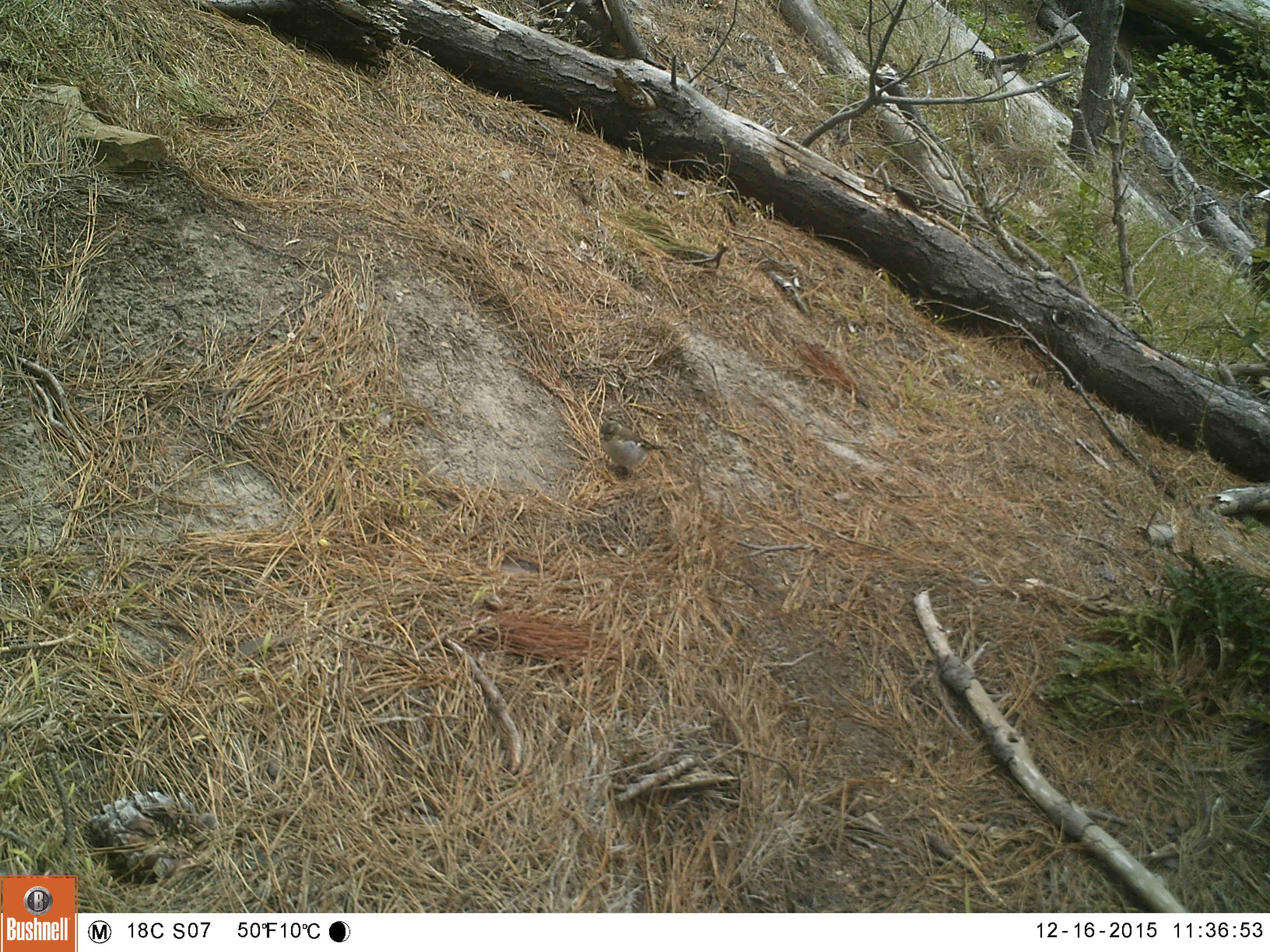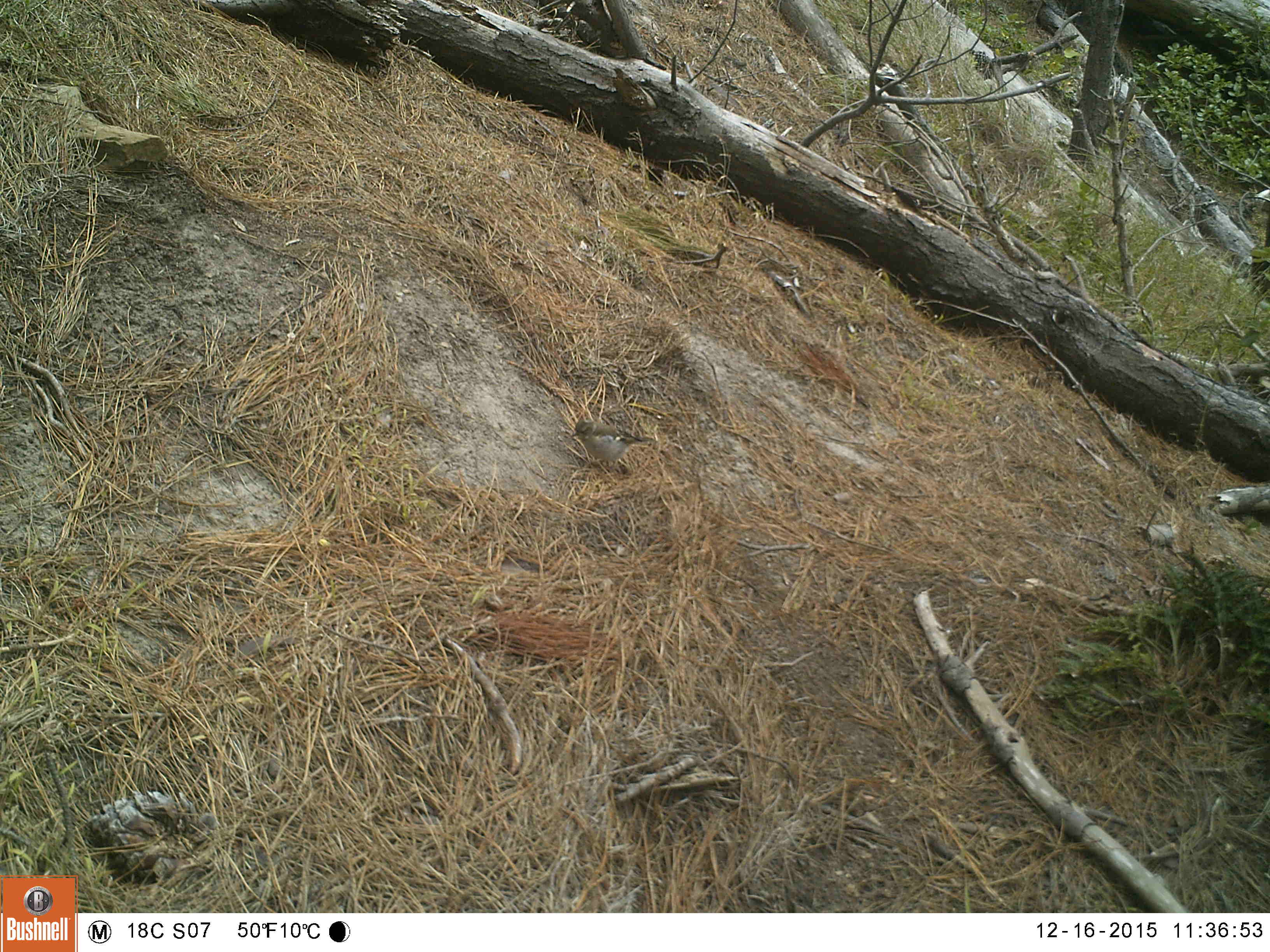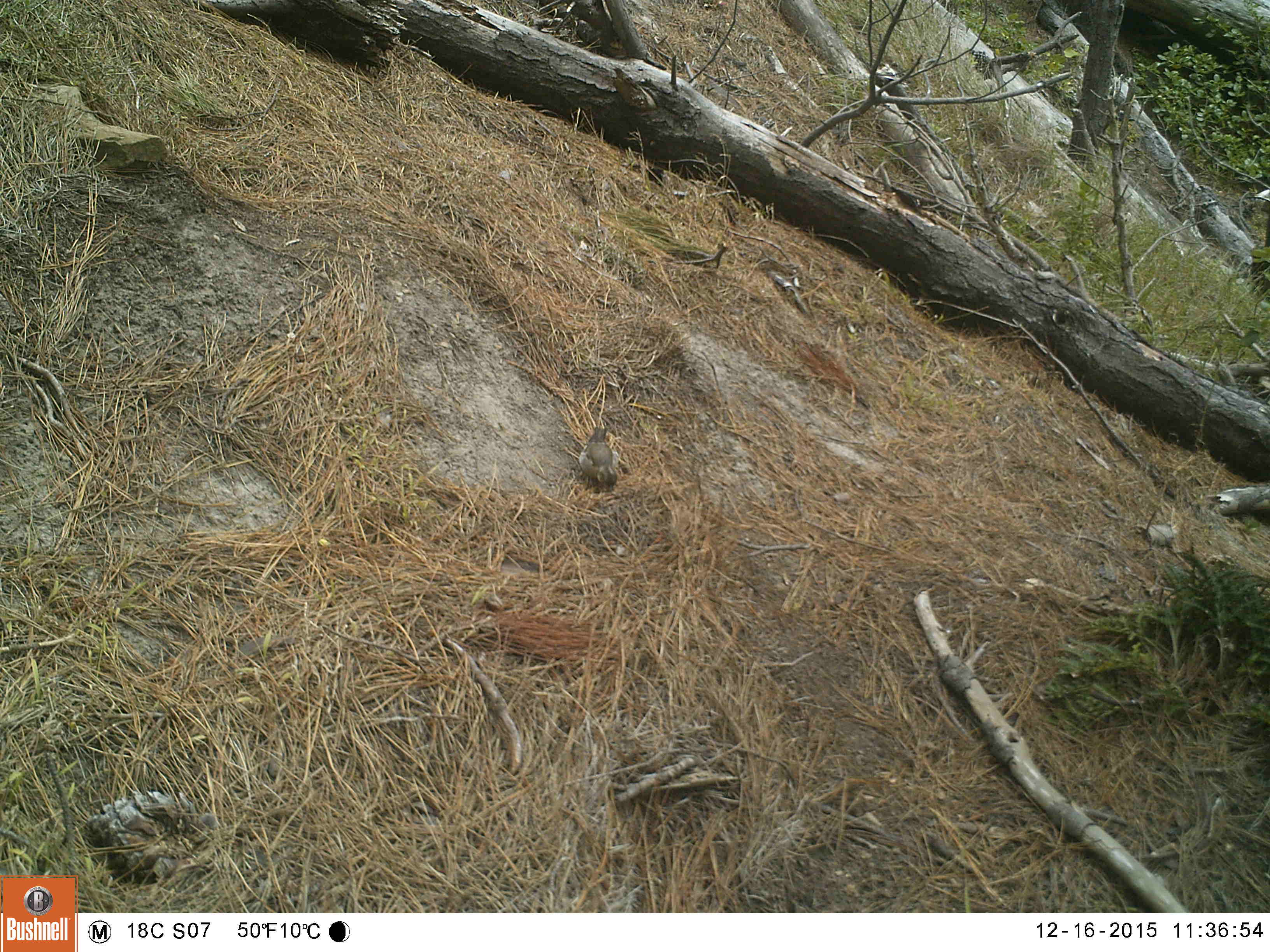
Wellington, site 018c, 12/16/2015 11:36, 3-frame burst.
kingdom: Animalia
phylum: Chordata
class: Aves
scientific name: Aves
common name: bird